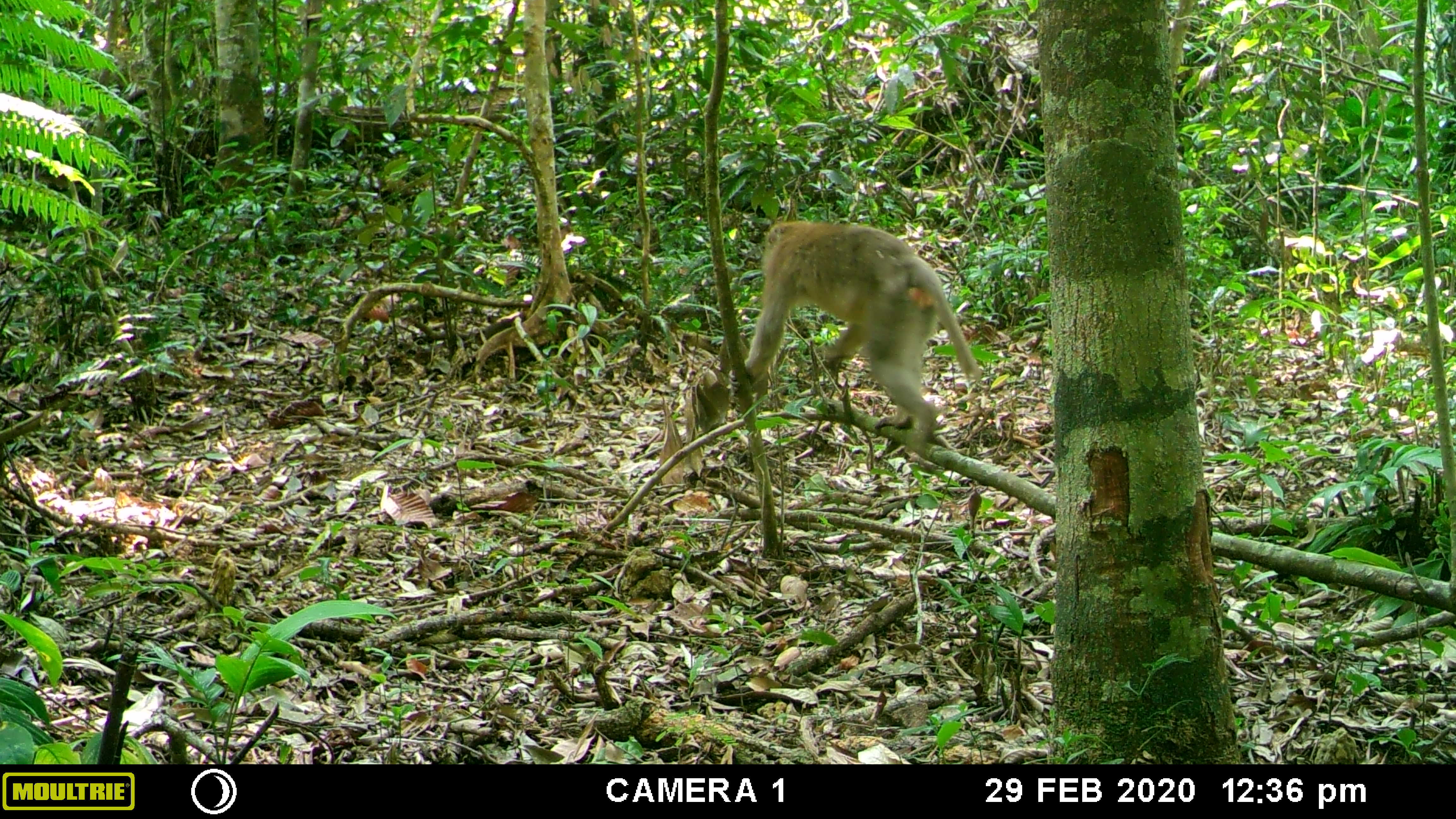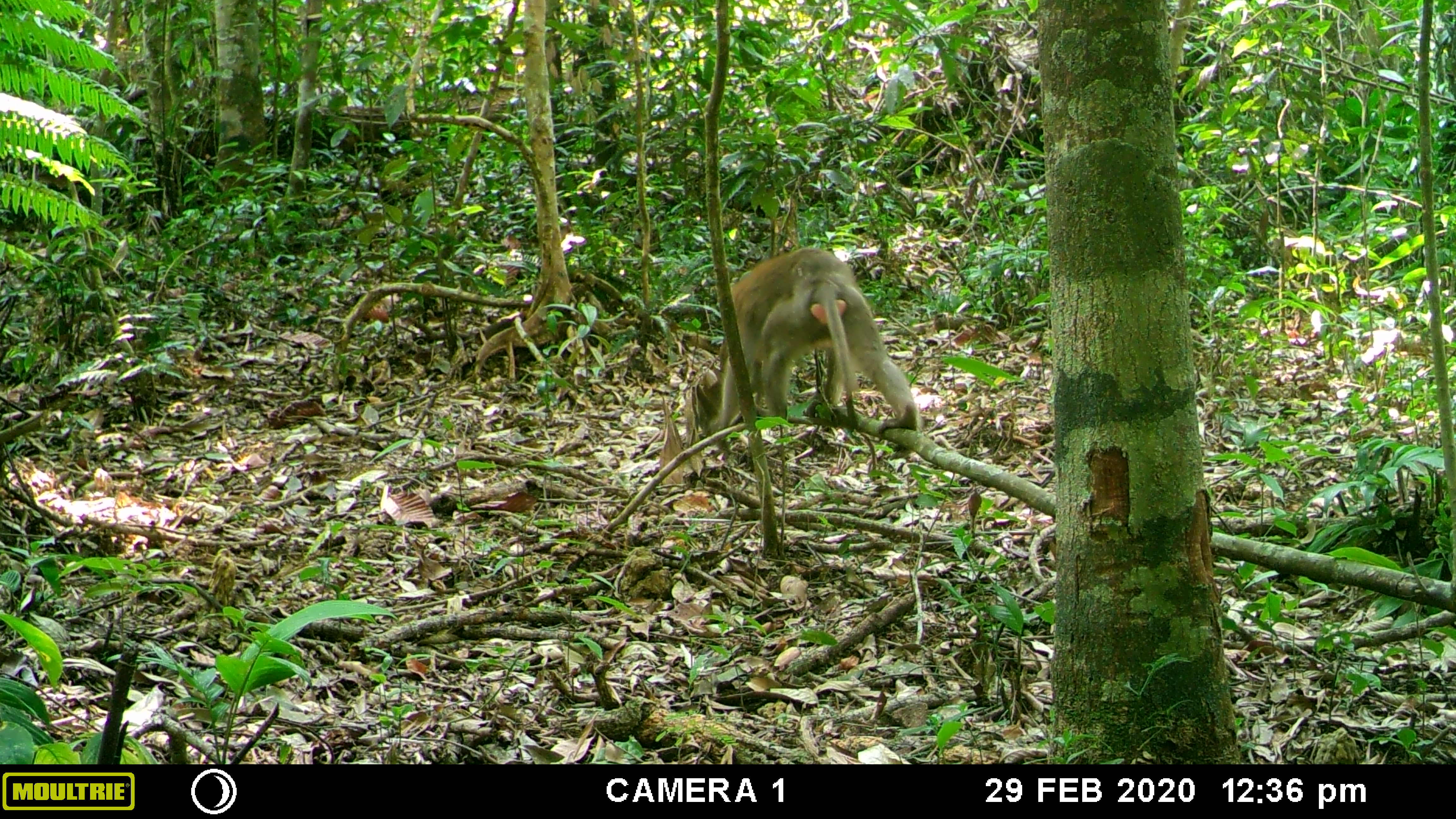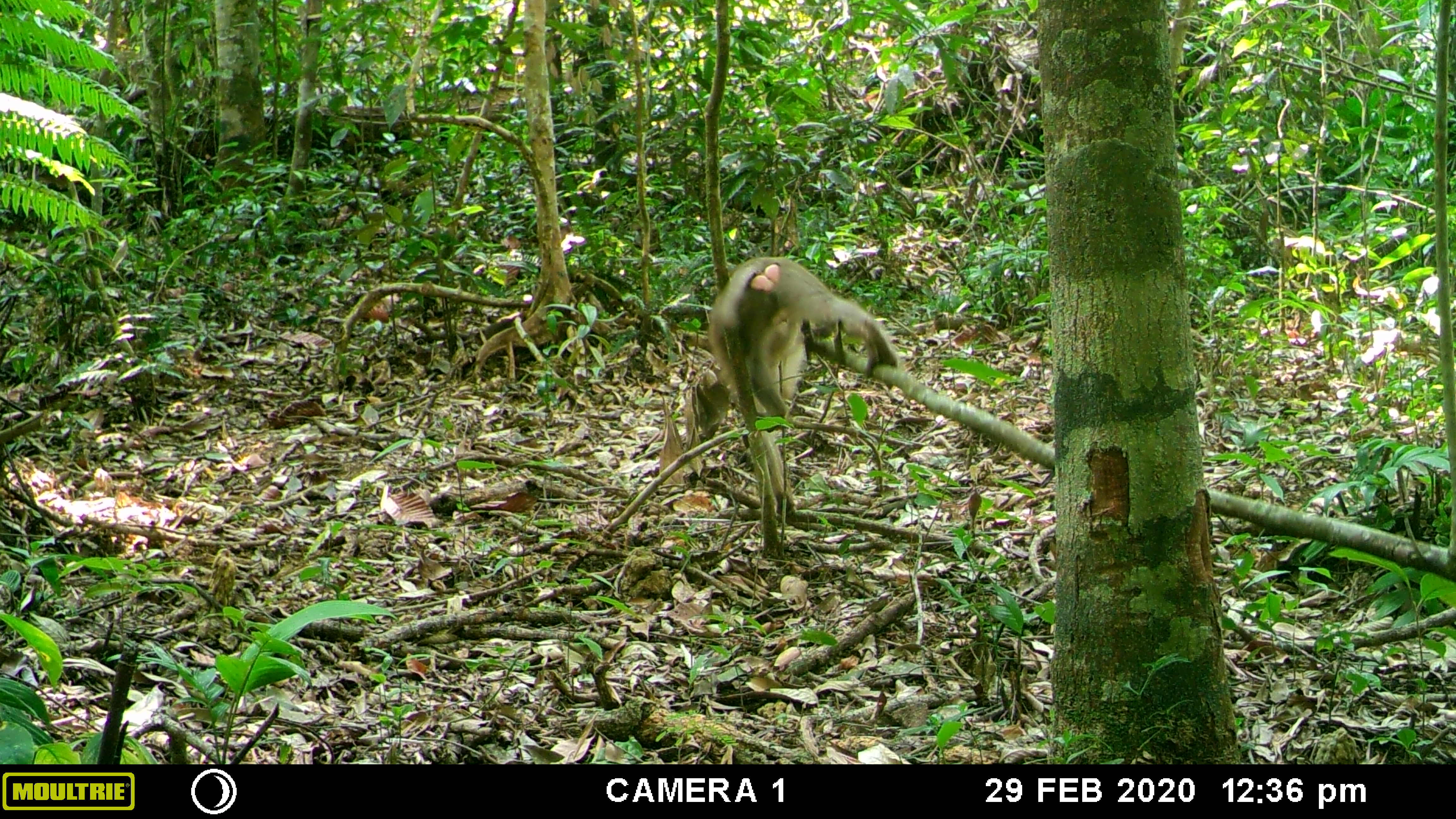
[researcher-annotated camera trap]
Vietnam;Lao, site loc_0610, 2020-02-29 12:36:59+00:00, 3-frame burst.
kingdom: Animalia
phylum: Chordata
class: Mammalia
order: Primates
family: Cercopithecidae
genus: Macaca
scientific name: Macaca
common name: macaques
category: assam or rhesus macaque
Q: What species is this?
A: Assam or rhesus macaque (macaques) (Macaca).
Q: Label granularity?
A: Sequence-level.